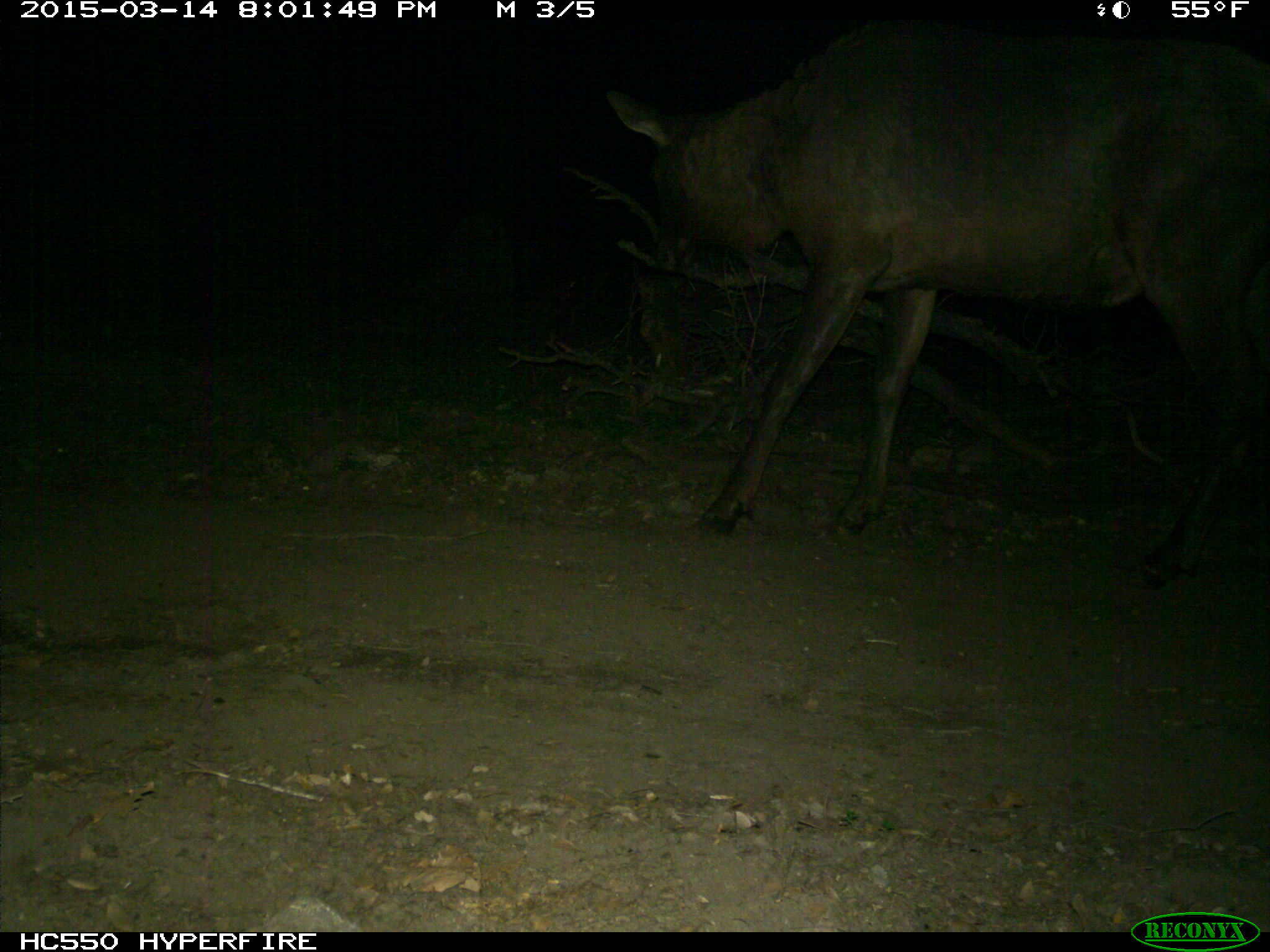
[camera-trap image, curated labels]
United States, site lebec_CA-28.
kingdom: Animalia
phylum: Chordata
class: Mammalia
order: Artiodactyla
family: Cervidae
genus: Cervus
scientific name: Cervus canadensis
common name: elk